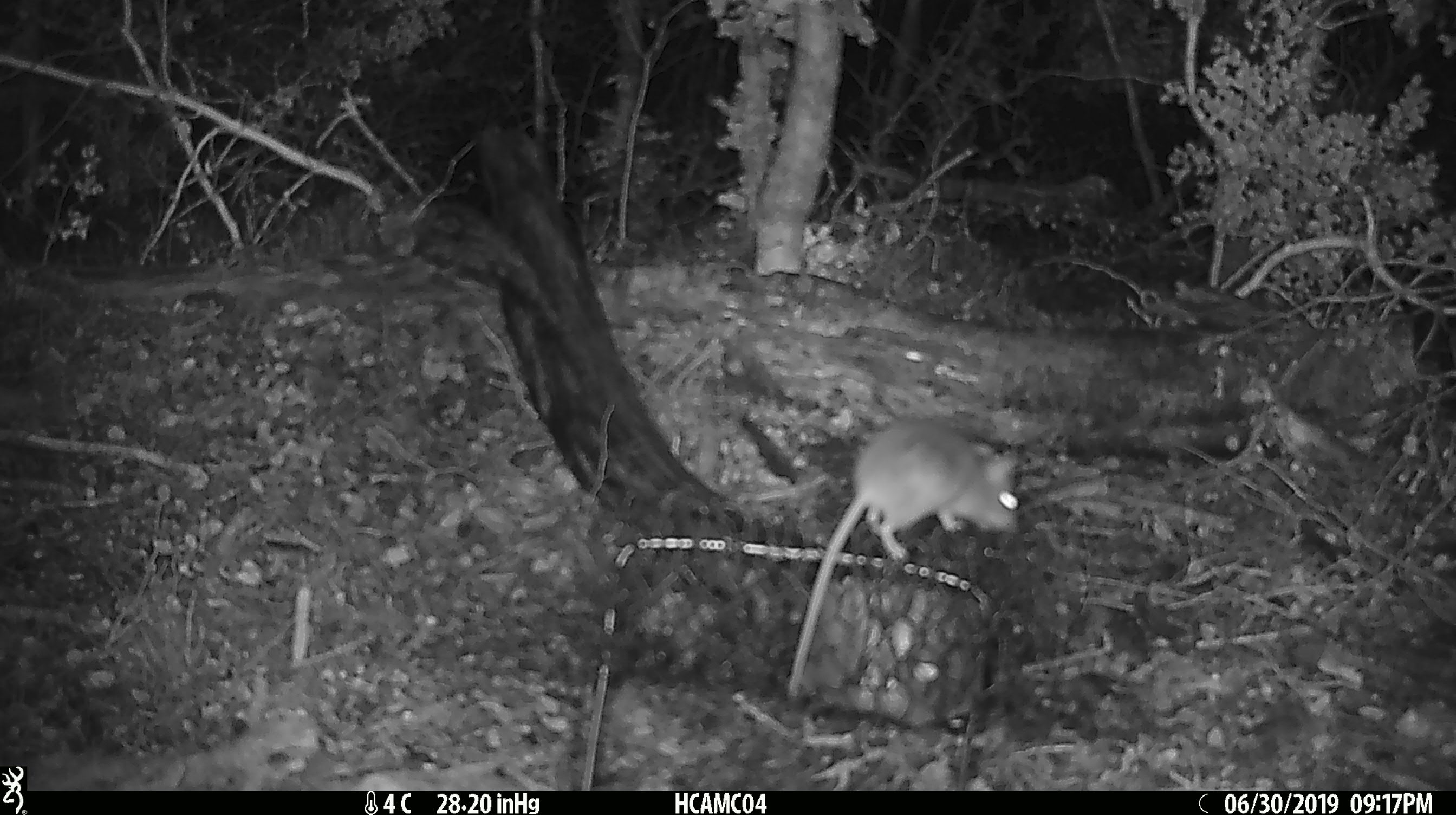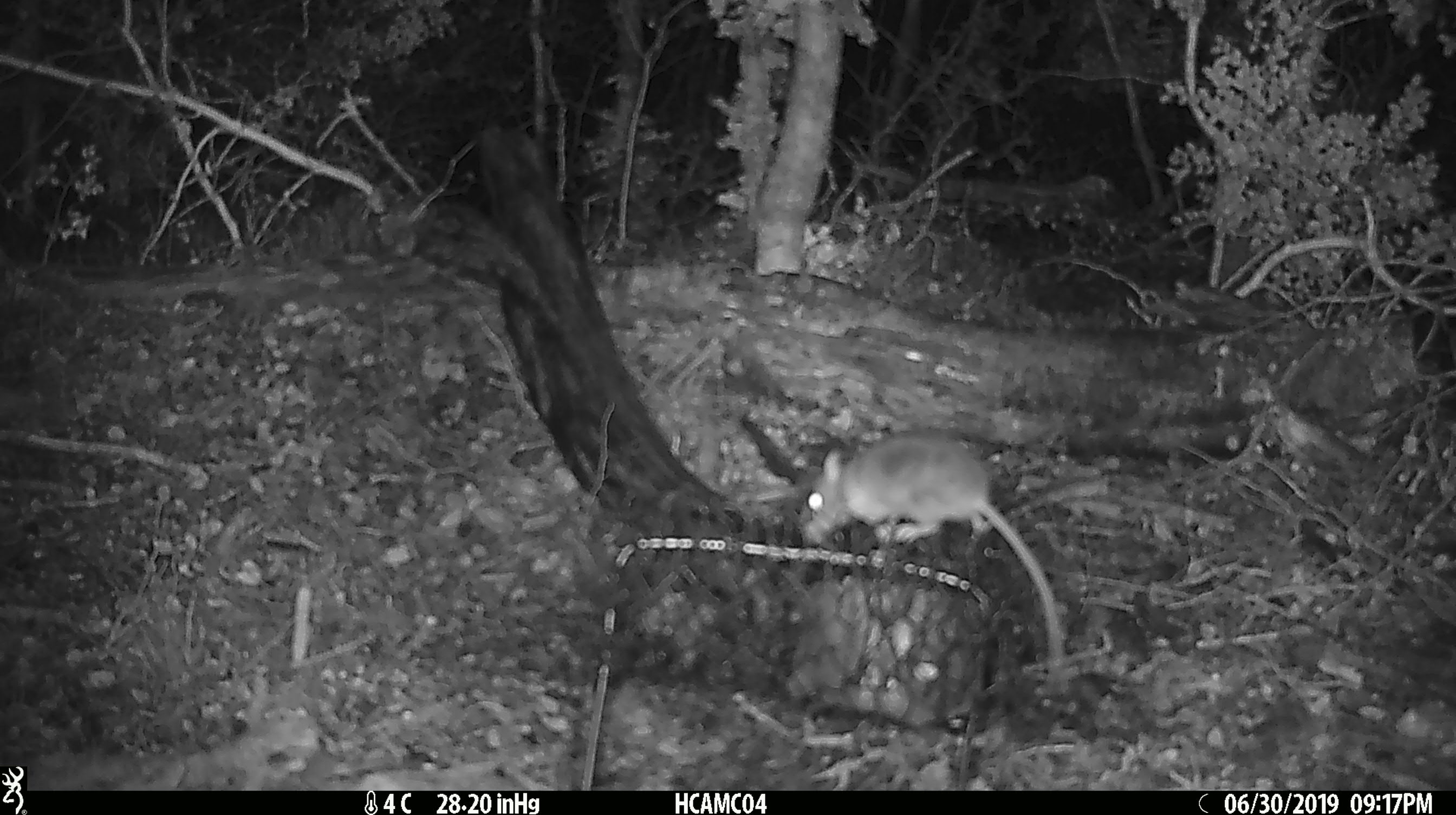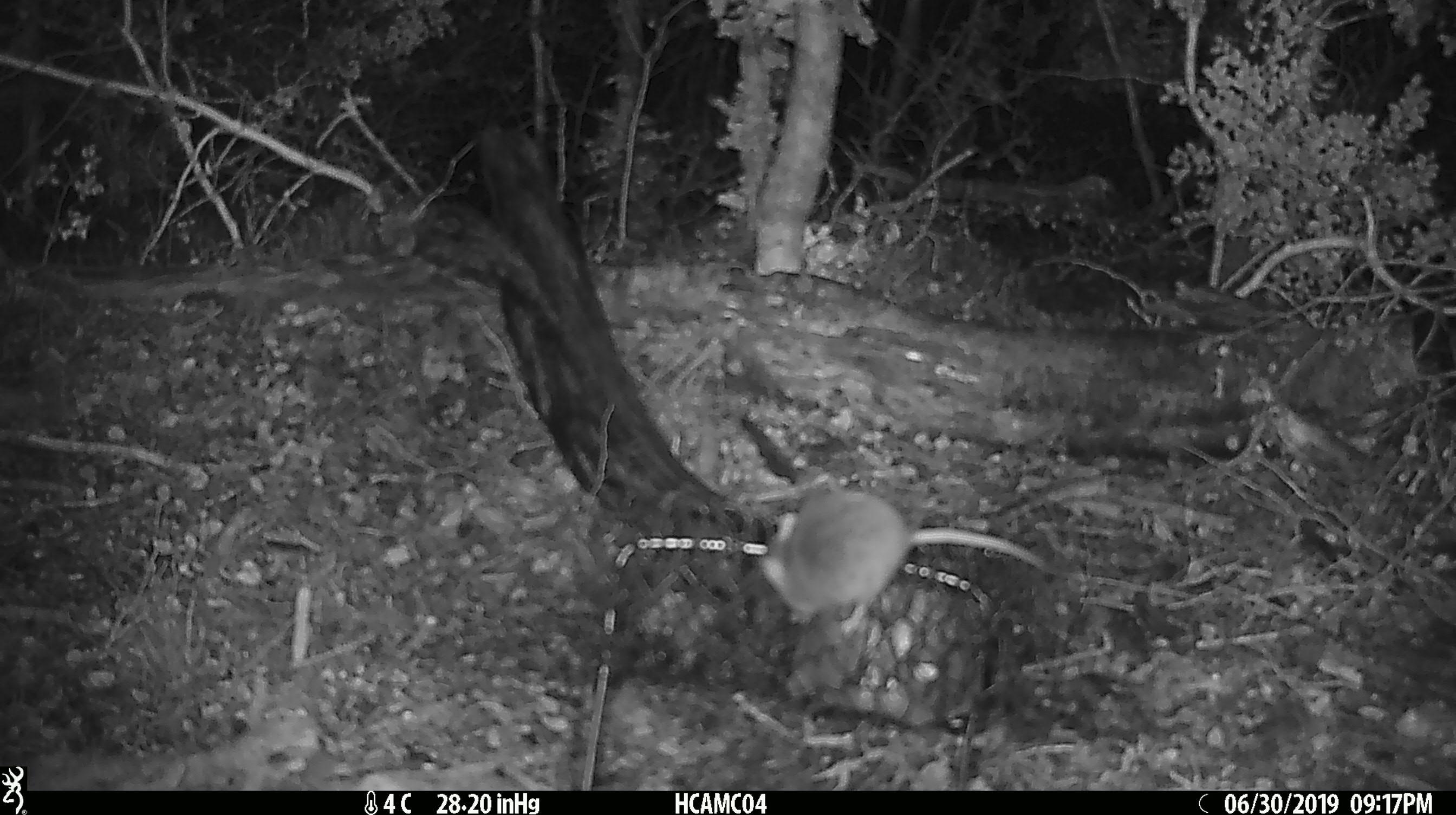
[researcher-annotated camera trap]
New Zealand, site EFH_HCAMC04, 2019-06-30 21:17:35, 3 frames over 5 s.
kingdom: Animalia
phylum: Chordata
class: Mammalia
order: Rodentia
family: Muridae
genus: Mus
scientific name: Mus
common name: mouse